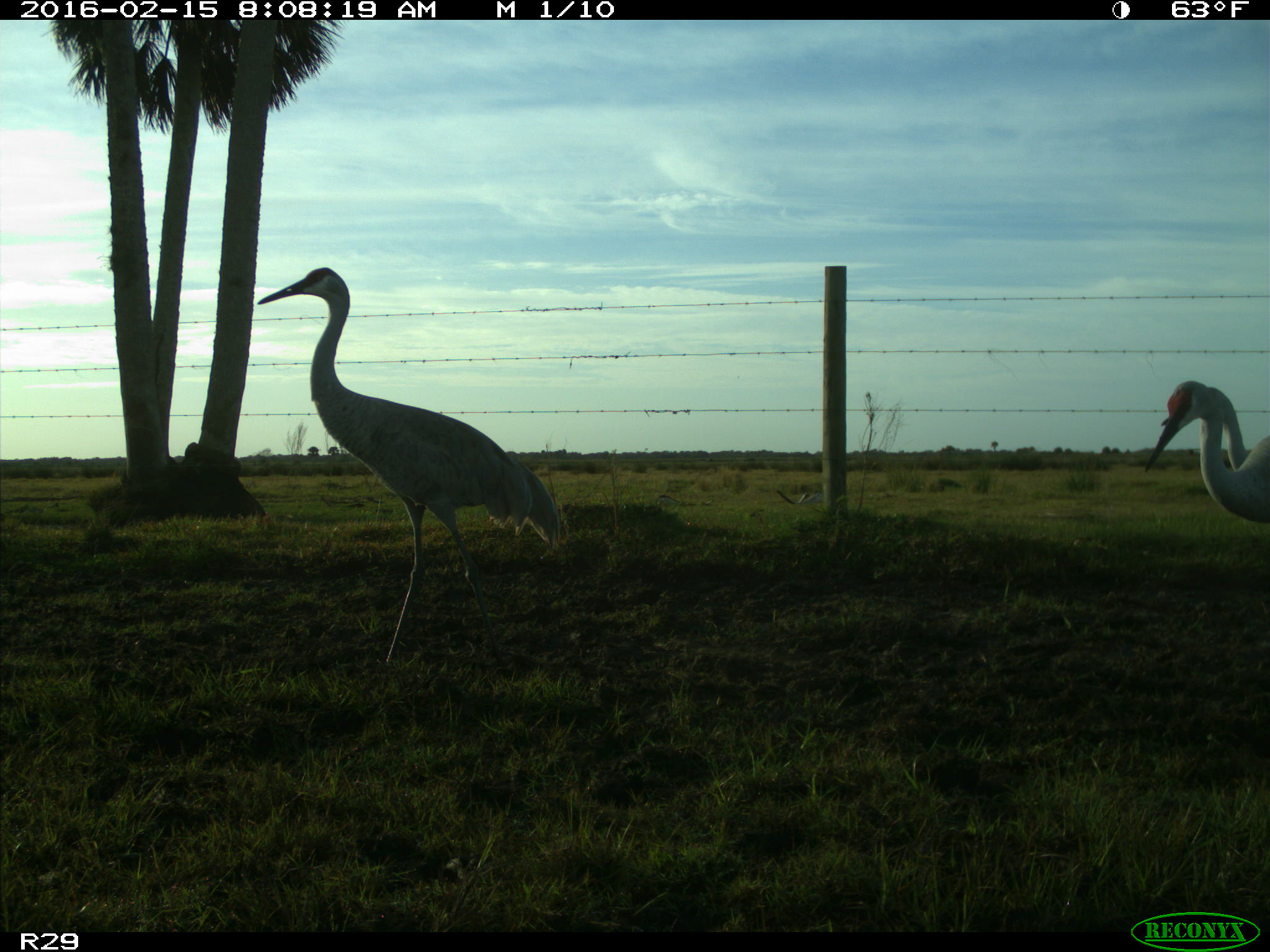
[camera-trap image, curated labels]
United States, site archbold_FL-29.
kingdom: Animalia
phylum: Chordata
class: Aves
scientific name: Aves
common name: birds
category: unidentified bird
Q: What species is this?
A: Unidentified bird (birds) (Aves).